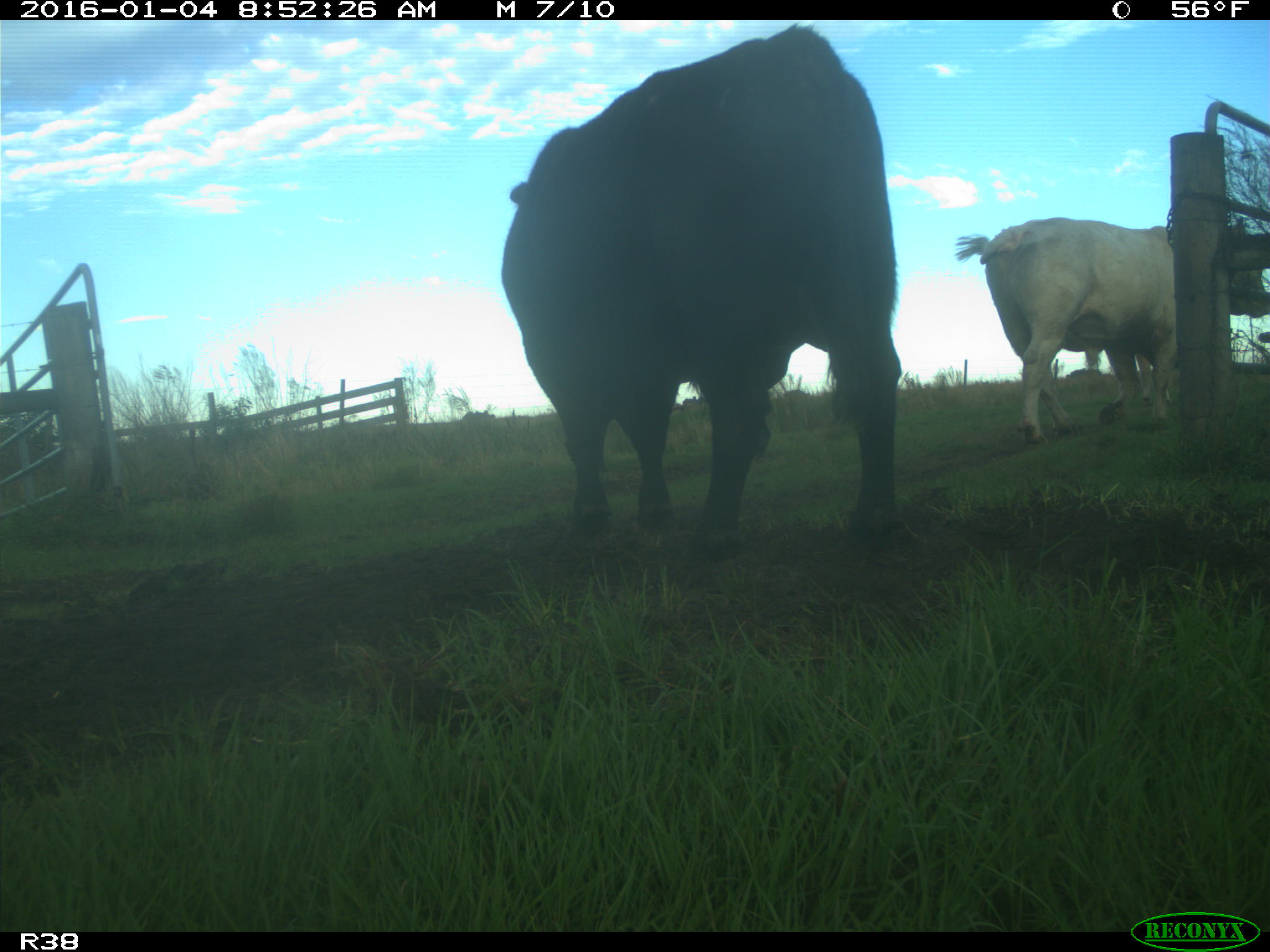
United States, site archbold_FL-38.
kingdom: Animalia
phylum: Chordata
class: Mammalia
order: Artiodactyla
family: Bovidae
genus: Bos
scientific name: Bos taurus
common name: domestic cow